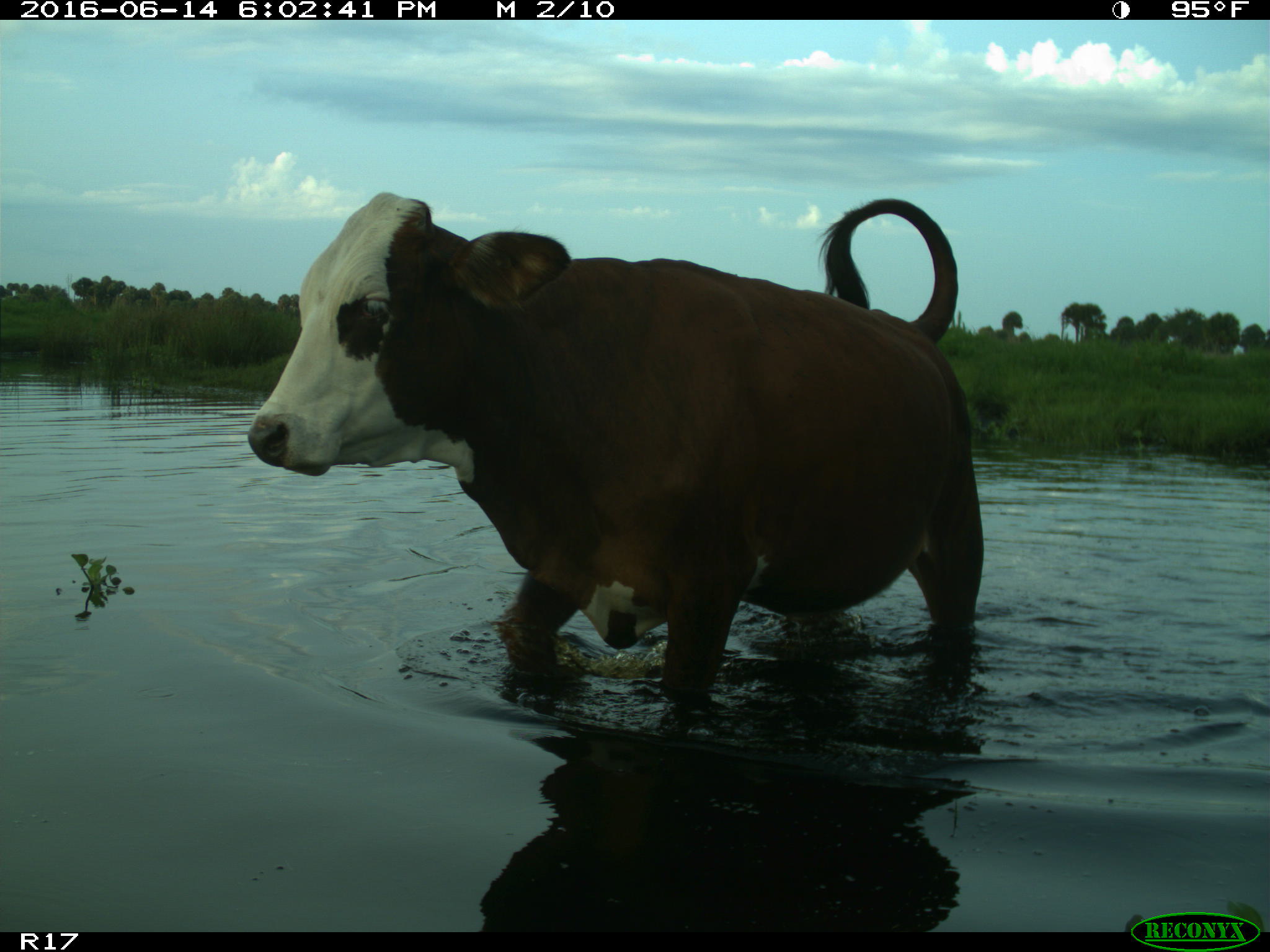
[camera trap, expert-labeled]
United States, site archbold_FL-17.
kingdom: Animalia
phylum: Chordata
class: Mammalia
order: Artiodactyla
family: Bovidae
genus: Bos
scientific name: Bos taurus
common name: domestic cow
Bos taurus (domestic cow).